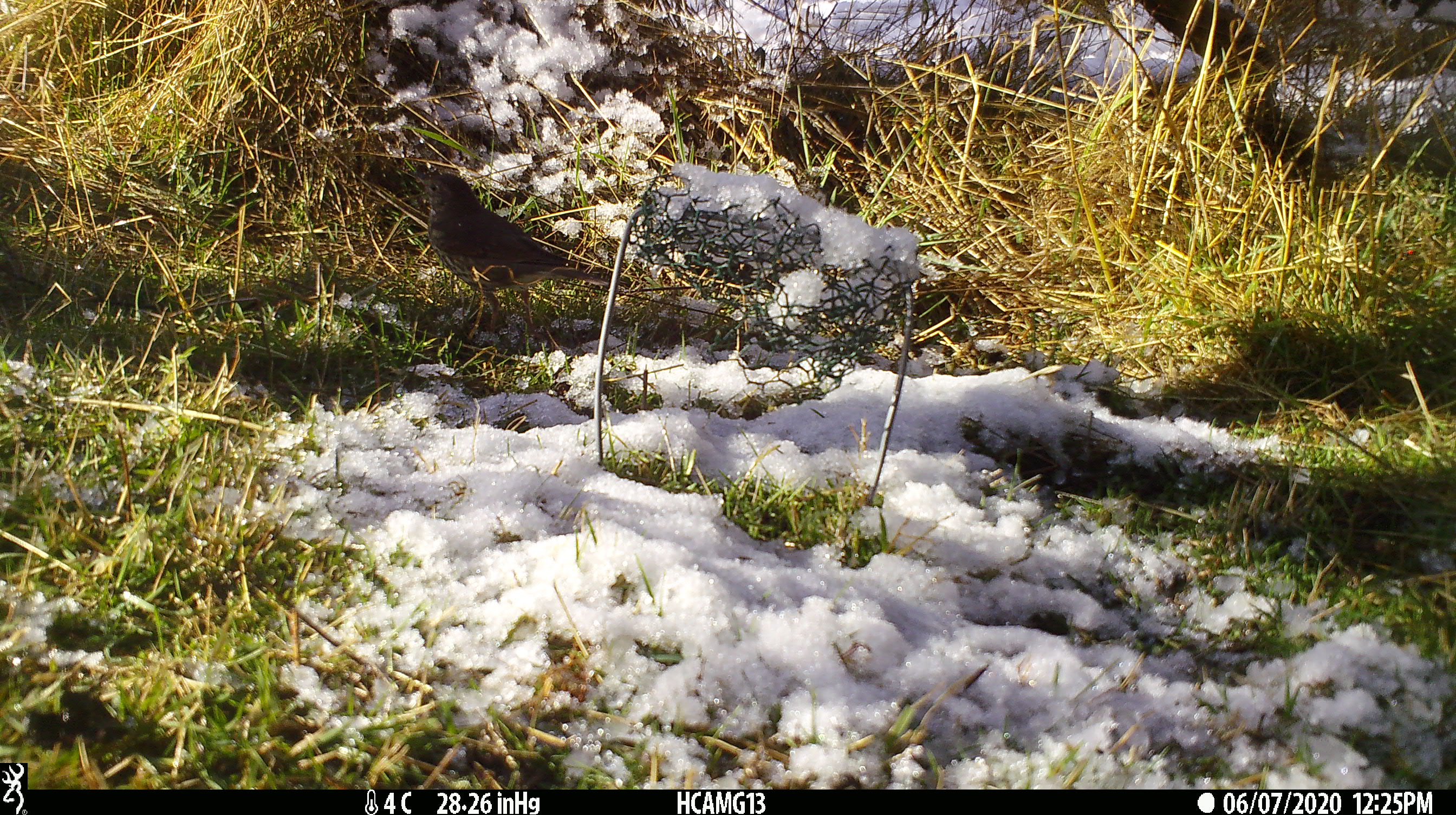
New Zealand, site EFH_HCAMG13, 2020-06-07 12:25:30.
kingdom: Animalia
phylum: Chordata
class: Aves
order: Passeriformes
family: Turdidae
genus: Turdus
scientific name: Turdus philomelos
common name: song thrush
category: thrush